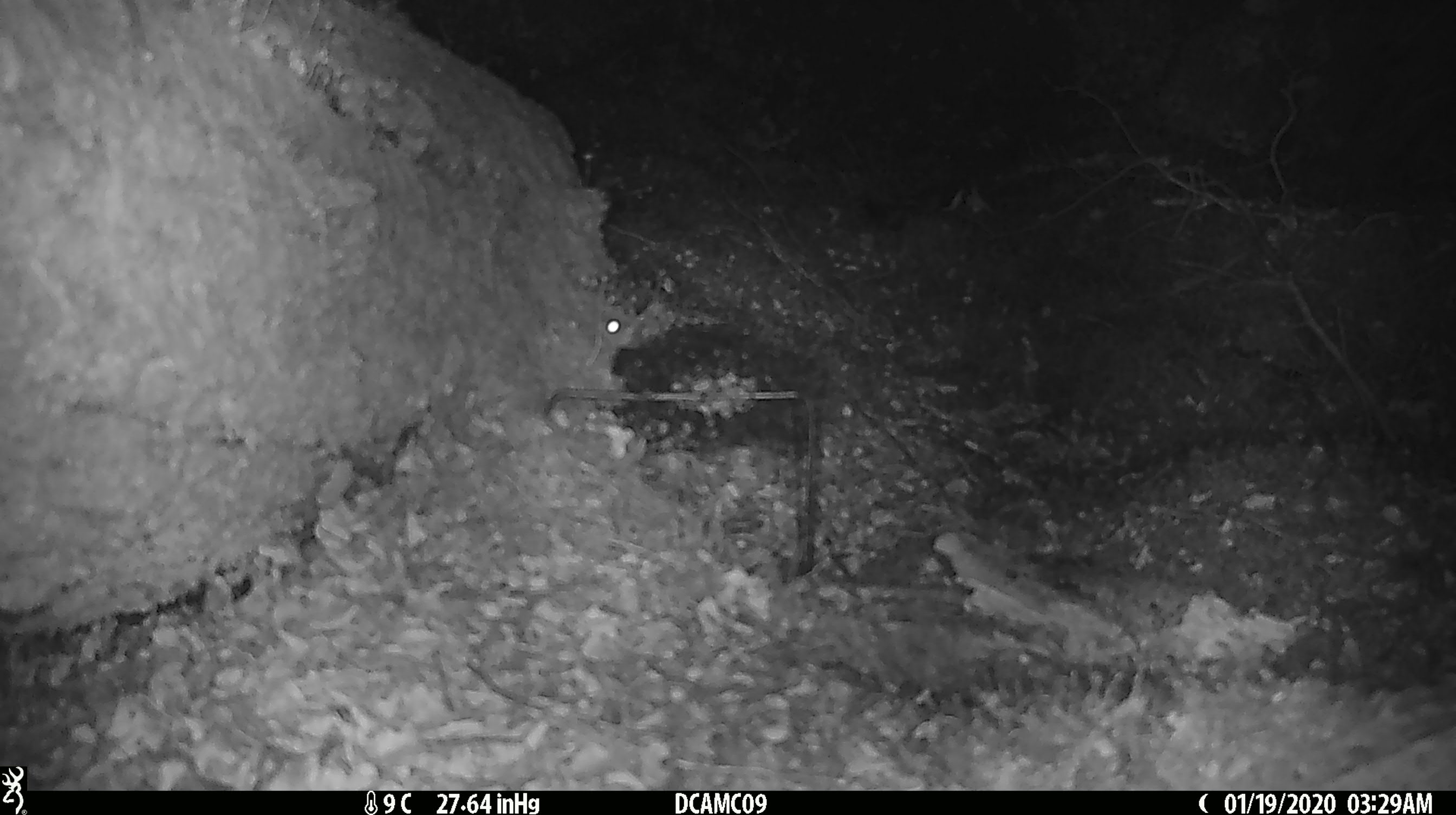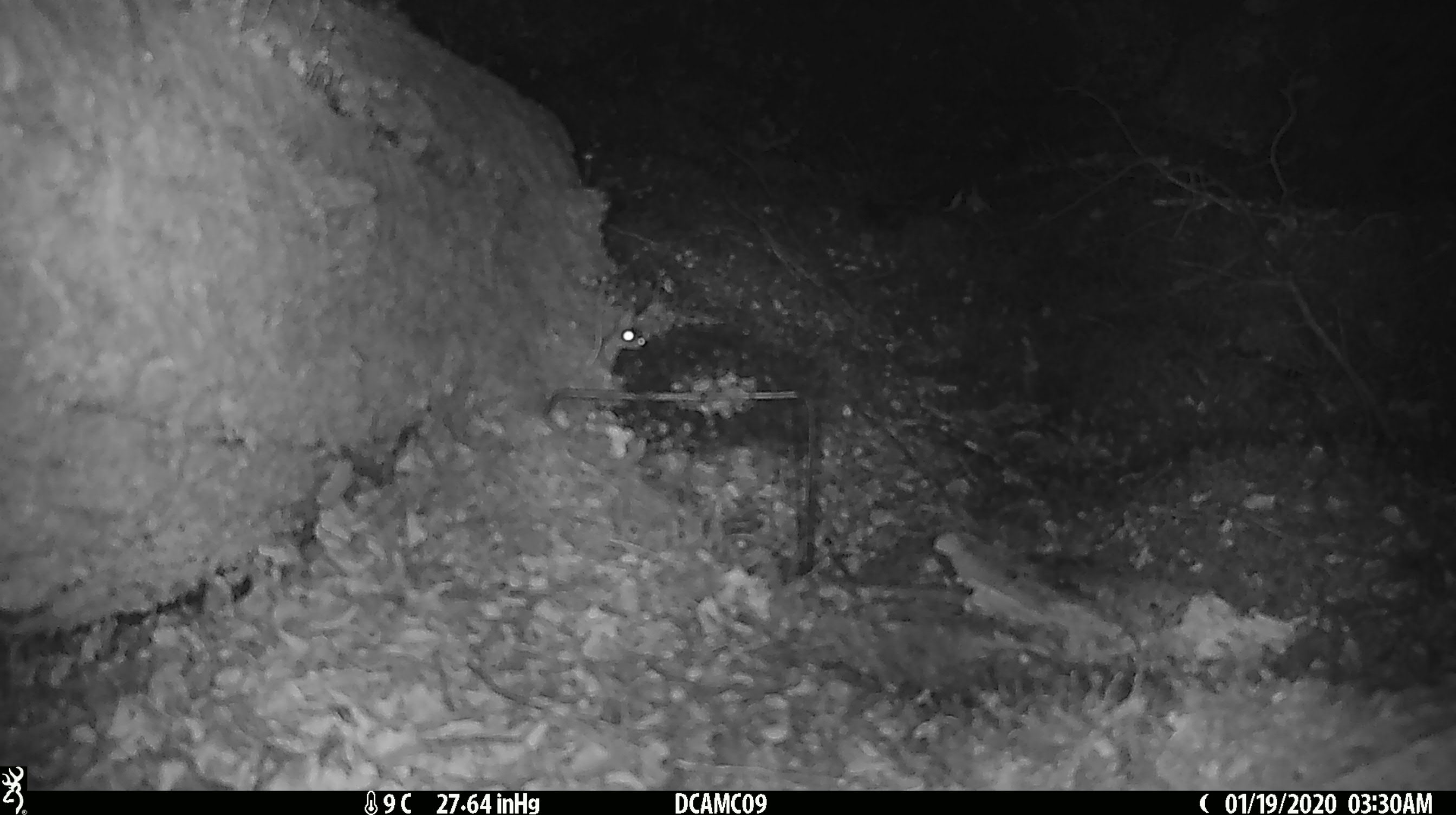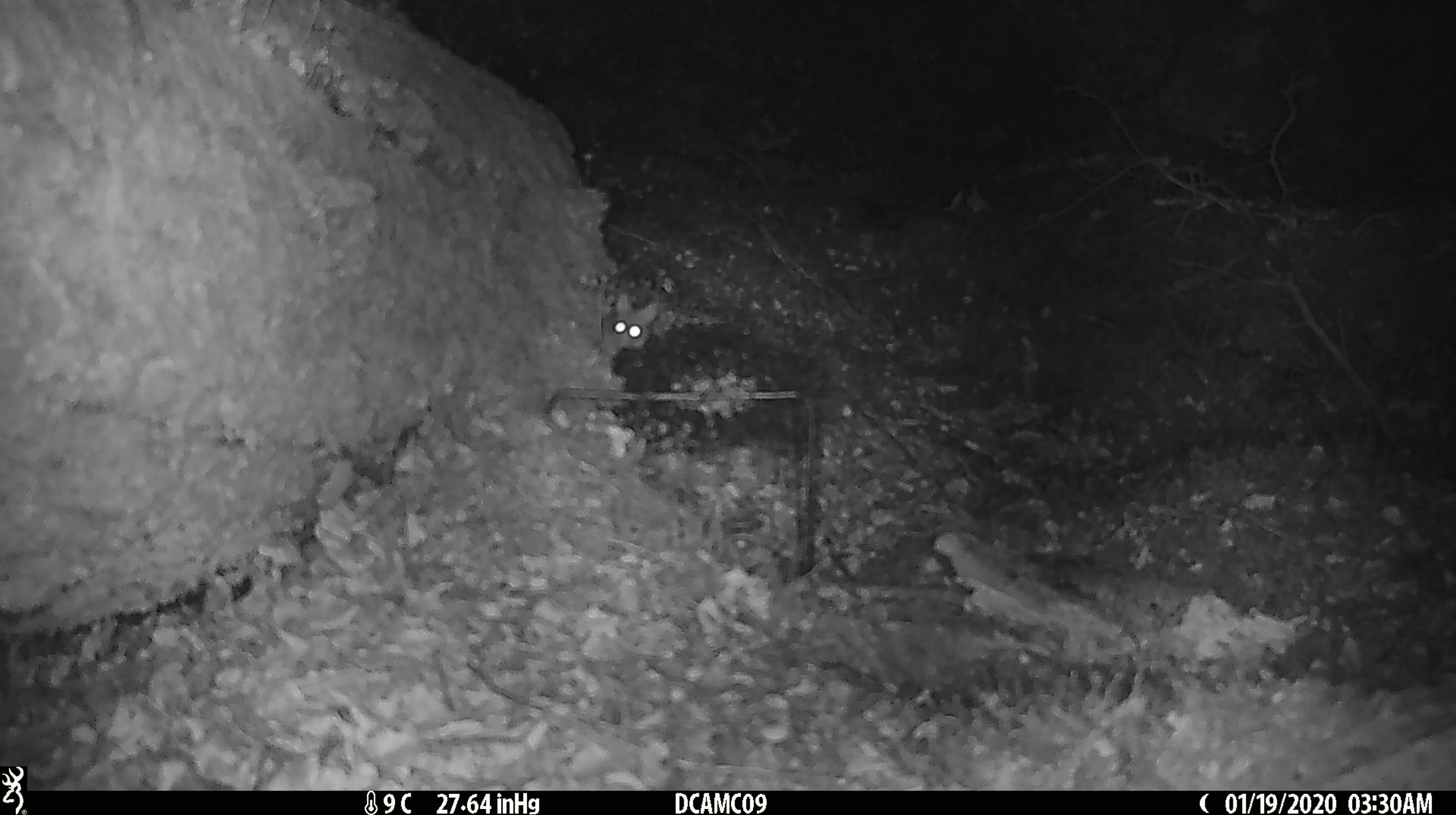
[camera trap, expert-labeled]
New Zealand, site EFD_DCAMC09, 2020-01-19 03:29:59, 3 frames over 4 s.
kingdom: Animalia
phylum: Chordata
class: Mammalia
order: Rodentia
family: Muridae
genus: Mus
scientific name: Mus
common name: mouse